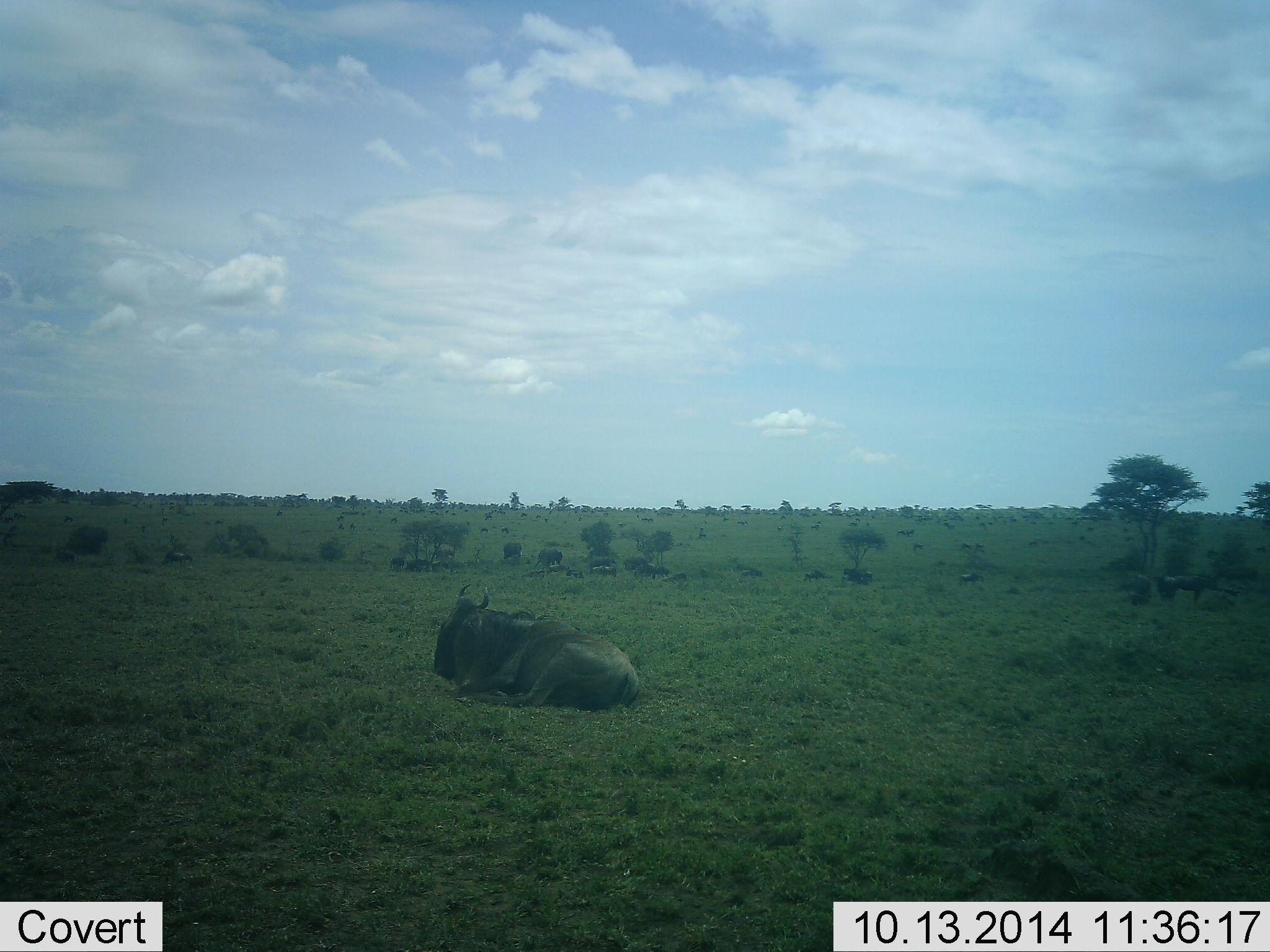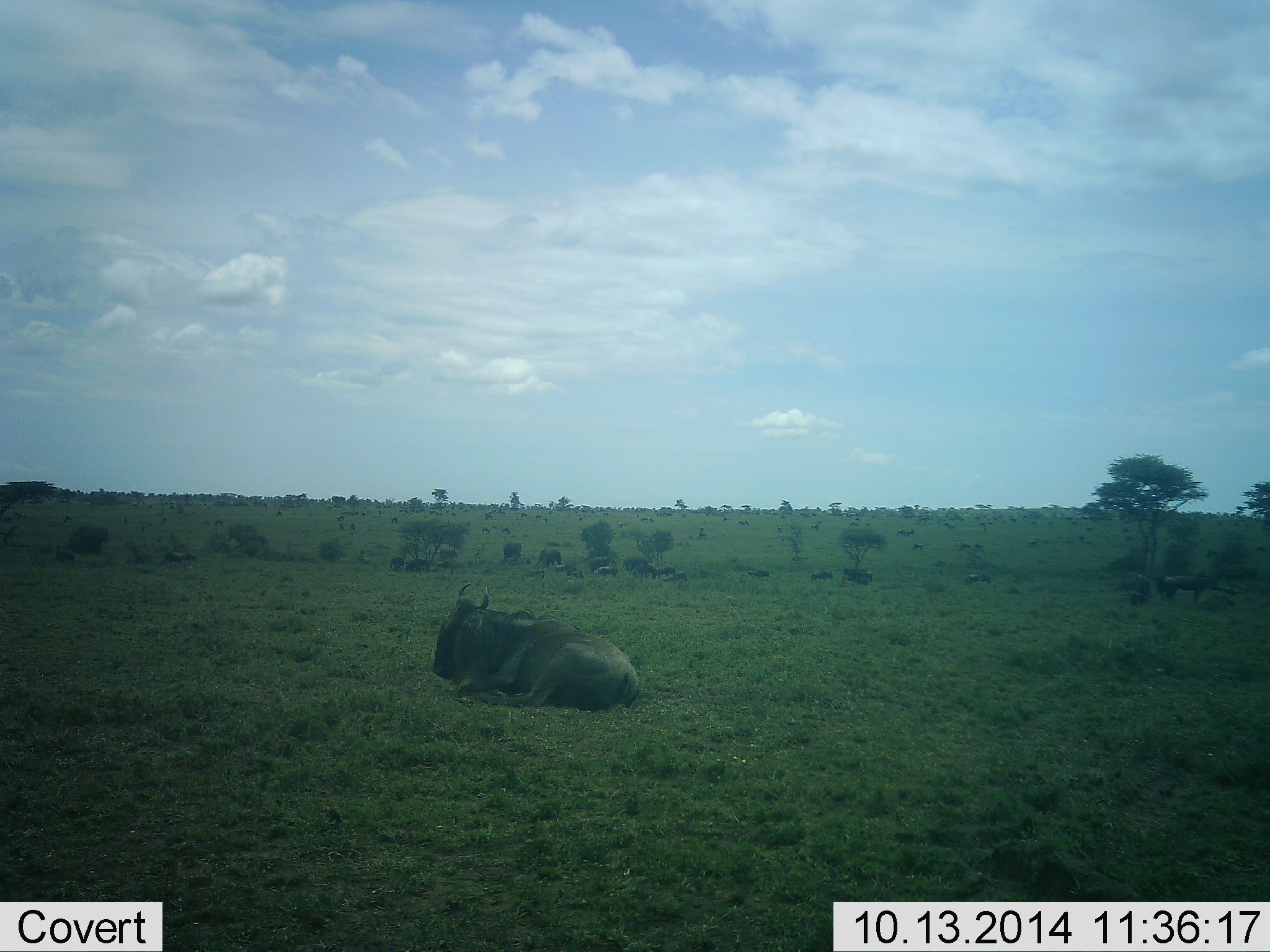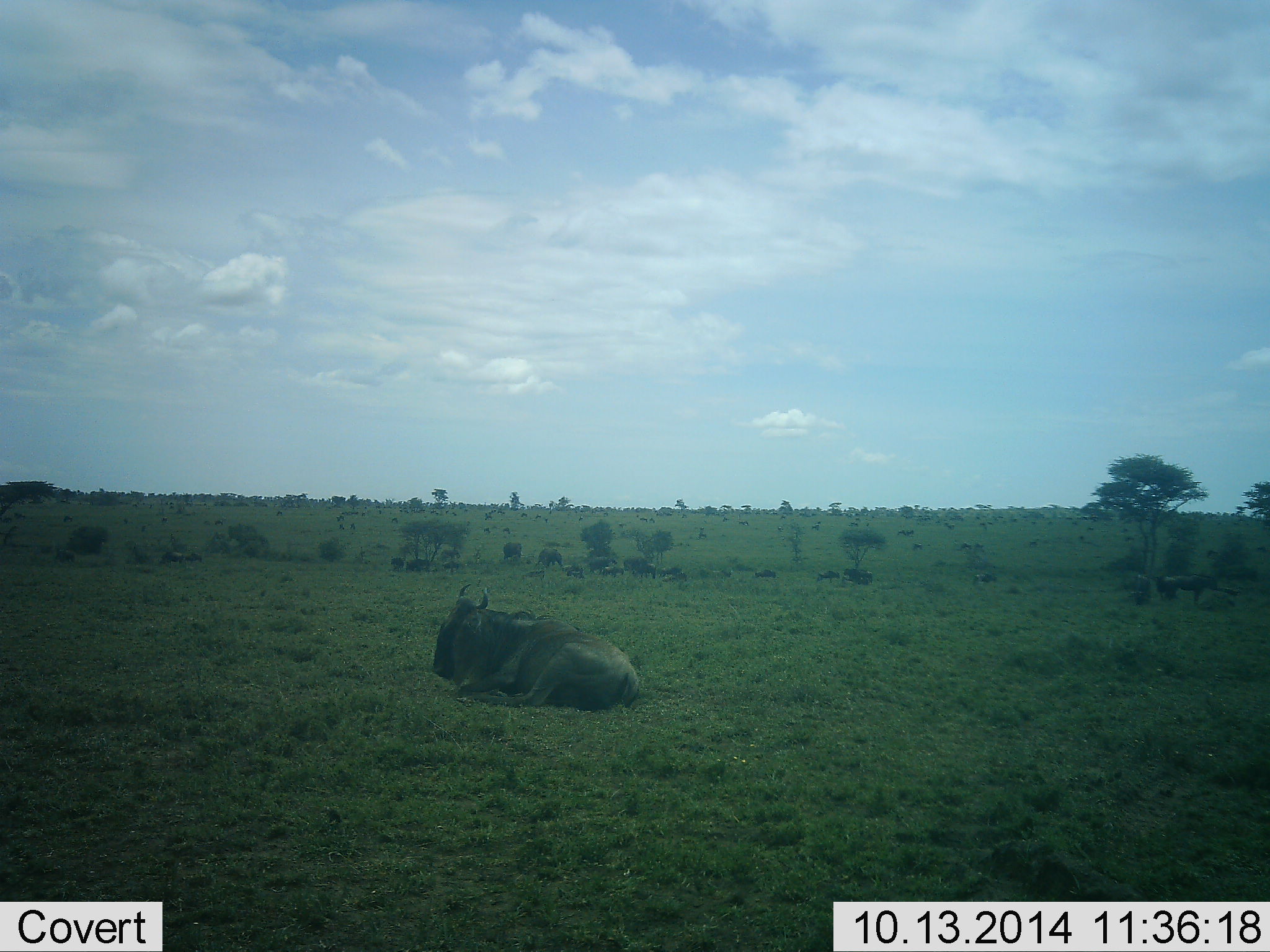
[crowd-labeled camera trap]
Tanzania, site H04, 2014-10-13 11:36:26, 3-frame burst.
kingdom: Animalia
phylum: Chordata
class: Mammalia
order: Artiodactyla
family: Bovidae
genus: Connochaetes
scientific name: Connochaetes taurinus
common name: blue wildebeest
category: wildebeest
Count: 11-50.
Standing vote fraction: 30%.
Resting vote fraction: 100%.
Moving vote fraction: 70%.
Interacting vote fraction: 0%.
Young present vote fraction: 0%.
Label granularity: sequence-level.